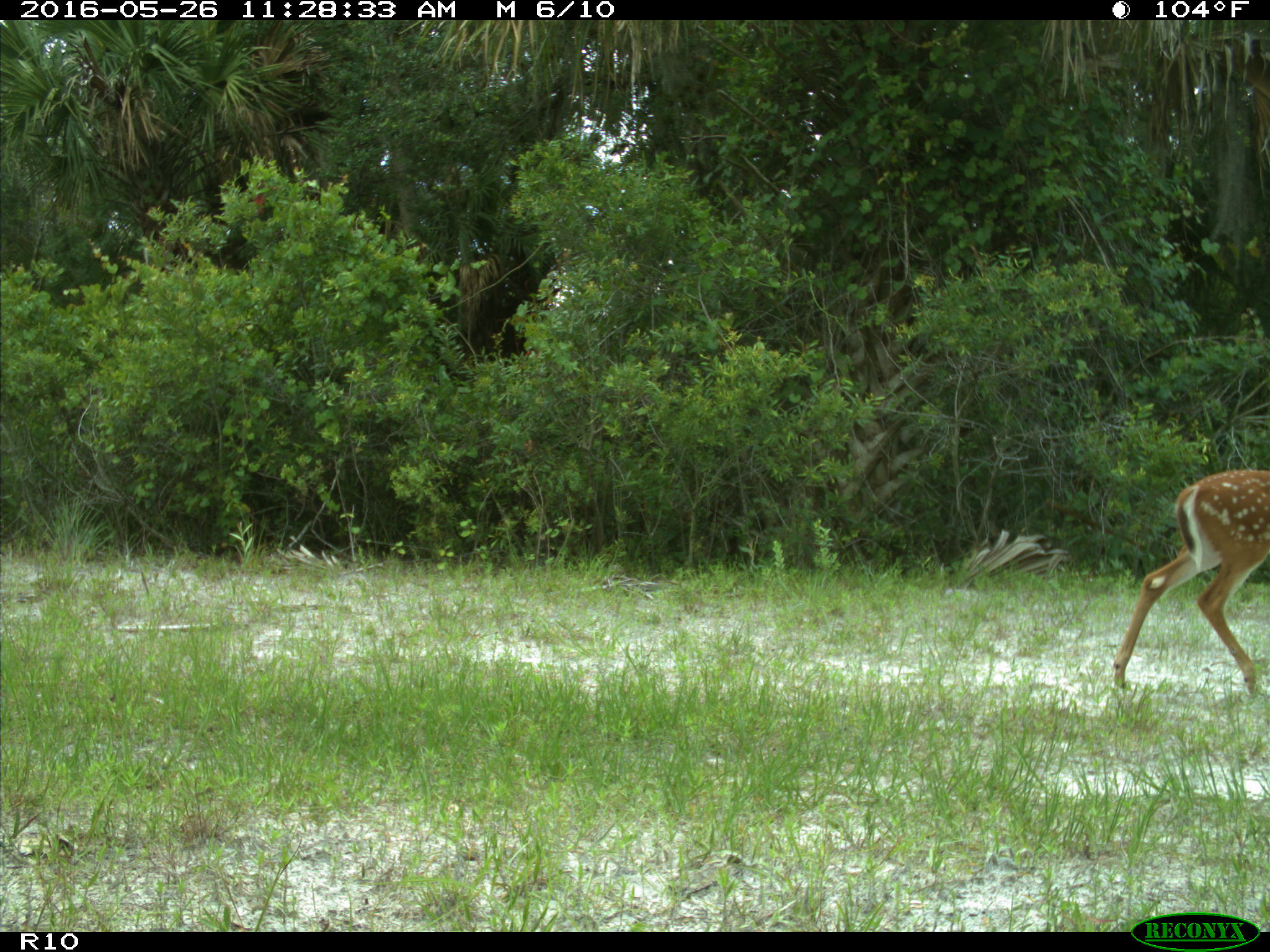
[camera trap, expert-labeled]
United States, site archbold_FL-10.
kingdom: Animalia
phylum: Chordata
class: Mammalia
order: Artiodactyla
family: Cervidae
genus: Odocoileus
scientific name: Odocoileus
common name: deer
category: unidentified deer